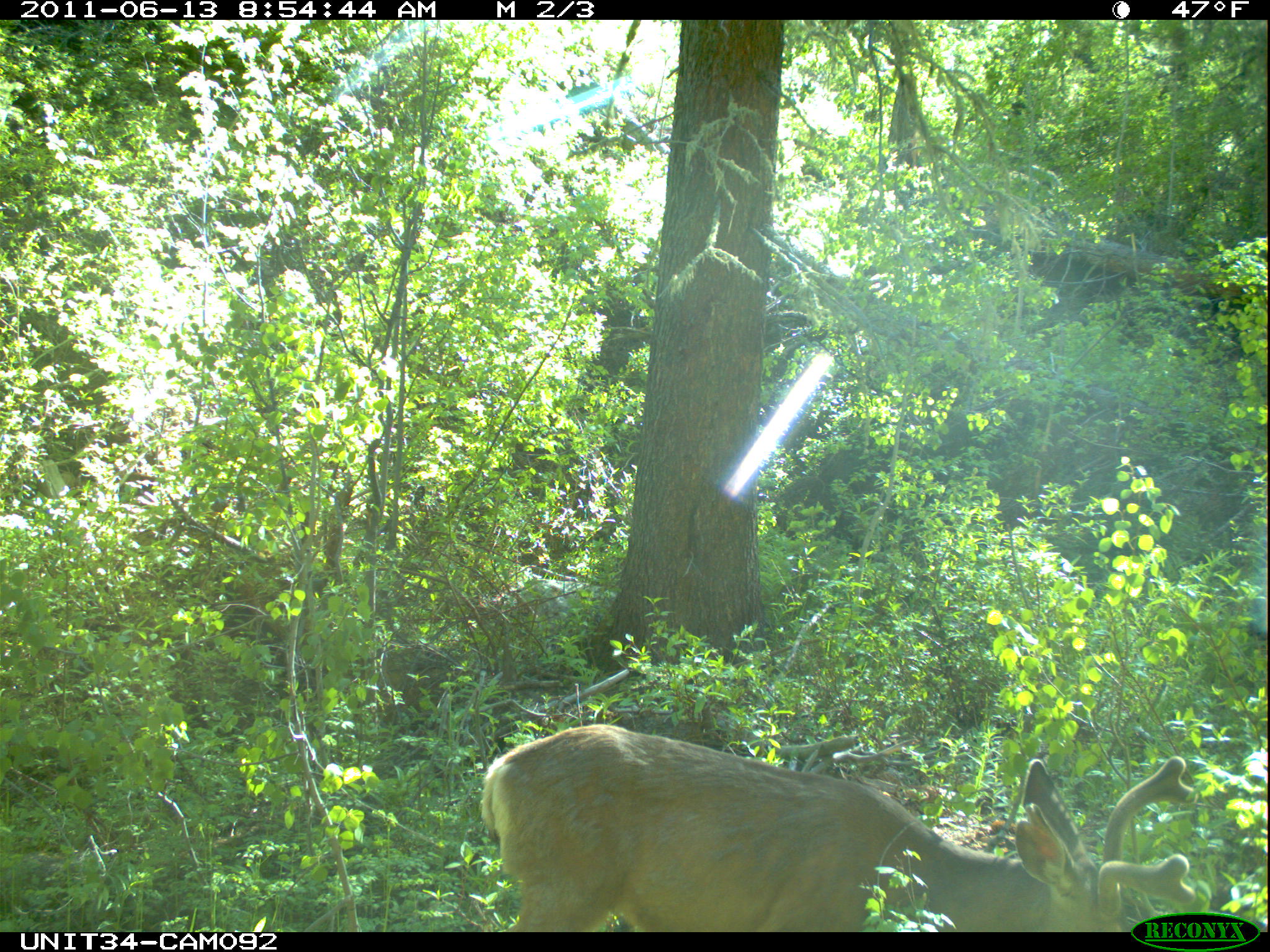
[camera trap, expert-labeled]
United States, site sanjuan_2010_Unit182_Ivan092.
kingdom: Animalia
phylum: Chordata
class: Mammalia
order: Artiodactyla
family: Cervidae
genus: Odocoileus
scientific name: Odocoileus hemionus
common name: mule deer